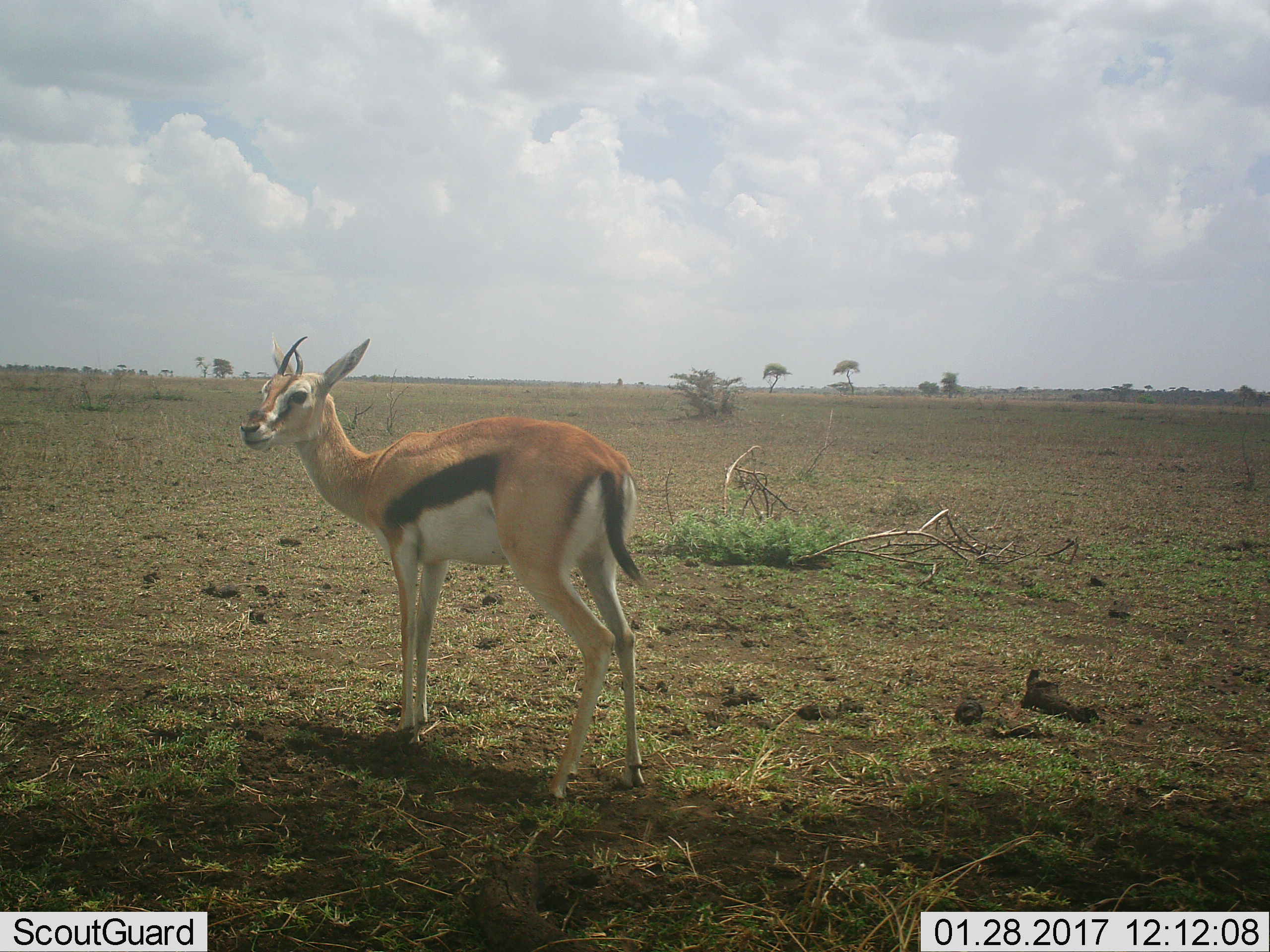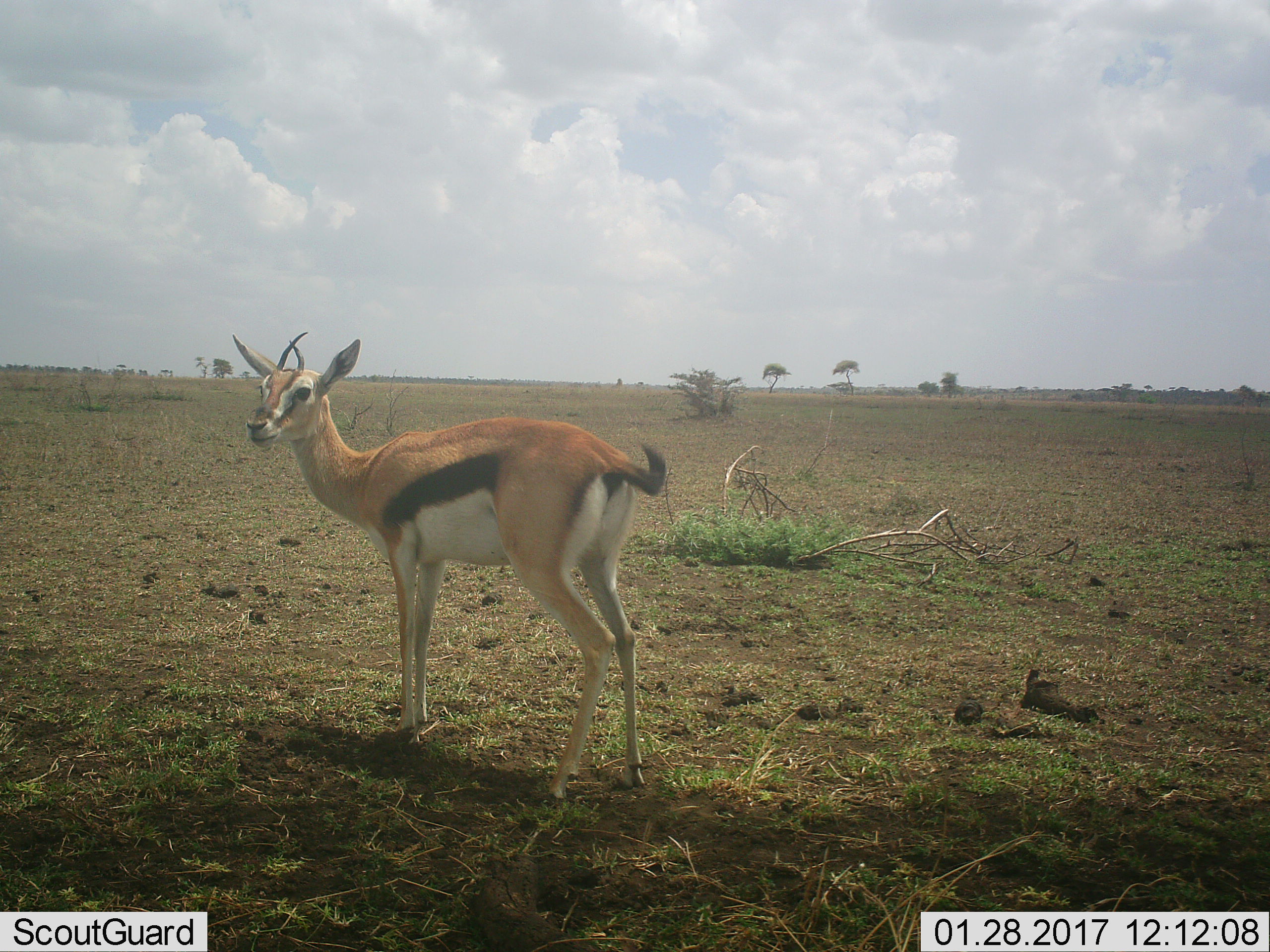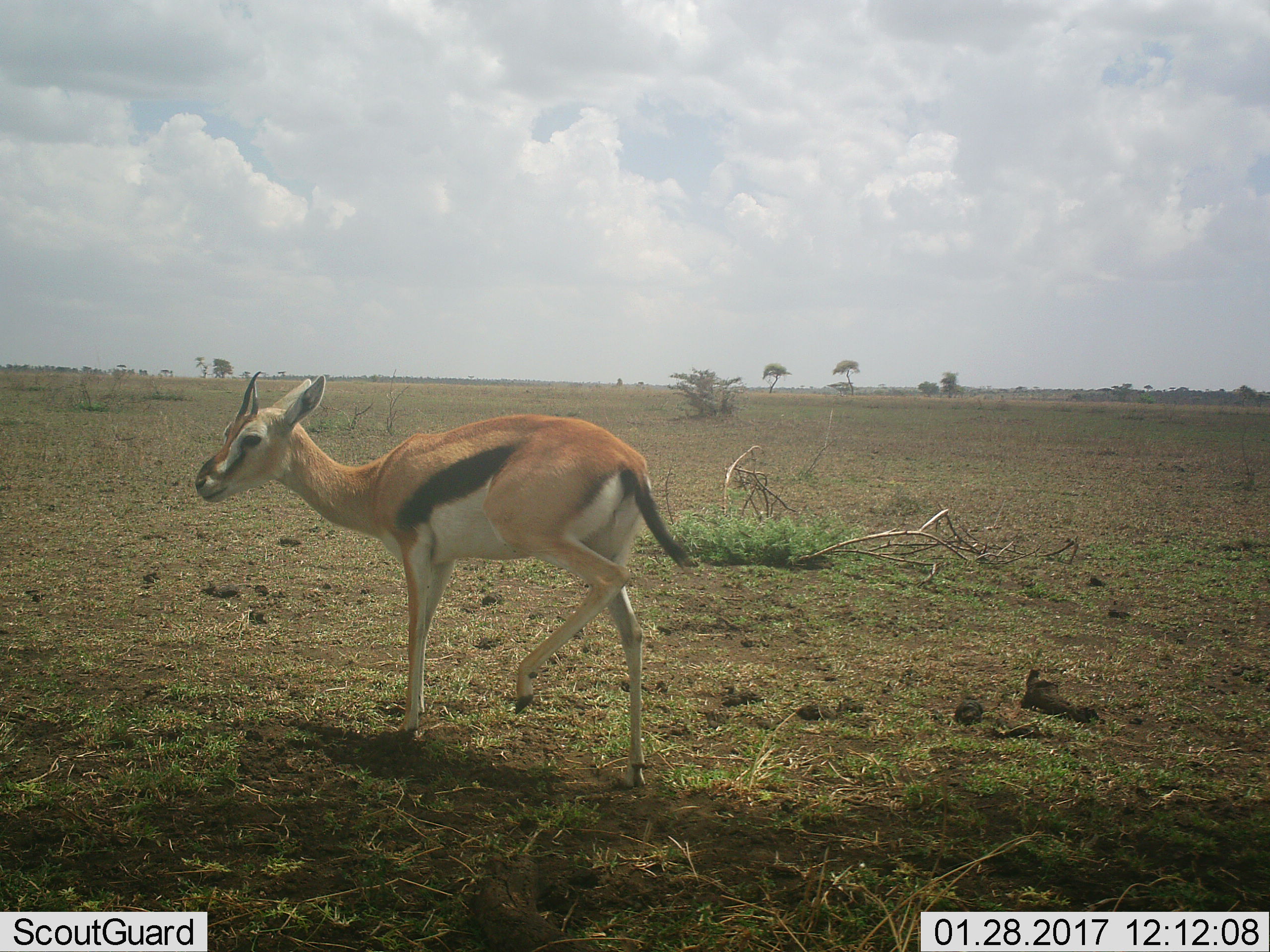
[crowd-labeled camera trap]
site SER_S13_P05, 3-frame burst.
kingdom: Animalia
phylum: Chordata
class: Mammalia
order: Artiodactyla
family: Bovidae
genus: Eudorcas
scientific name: Eudorcas thomsonii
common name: thomson's gazelle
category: gazellethomsons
Gazellethomsons (thomson's gazelle) (Eudorcas thomsonii), count 1. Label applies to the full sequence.